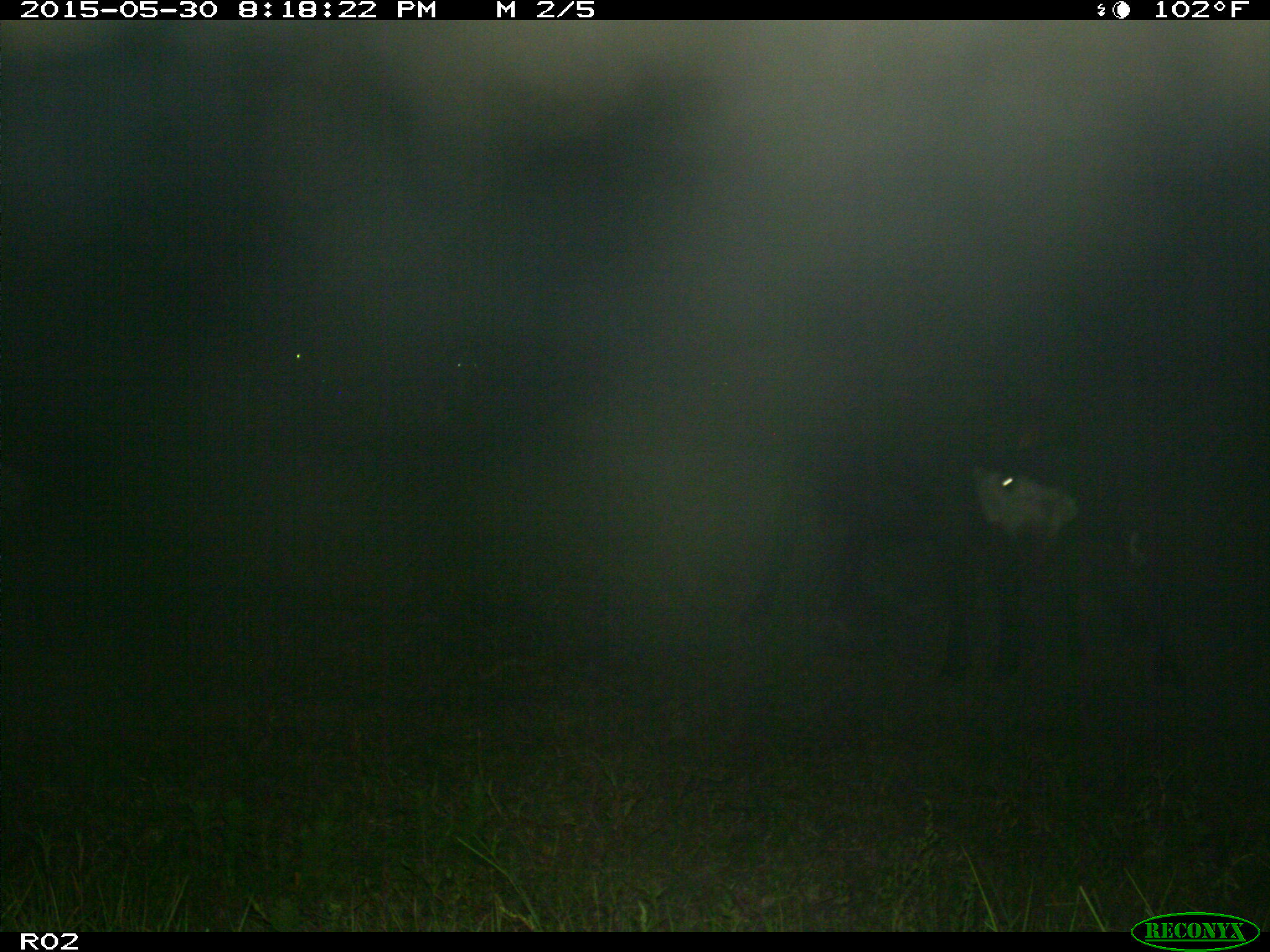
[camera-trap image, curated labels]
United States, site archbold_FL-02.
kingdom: Animalia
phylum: Chordata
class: Mammalia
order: Artiodactyla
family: Bovidae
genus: Bos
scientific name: Bos taurus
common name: domestic cow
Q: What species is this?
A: Bos taurus (domestic cow).